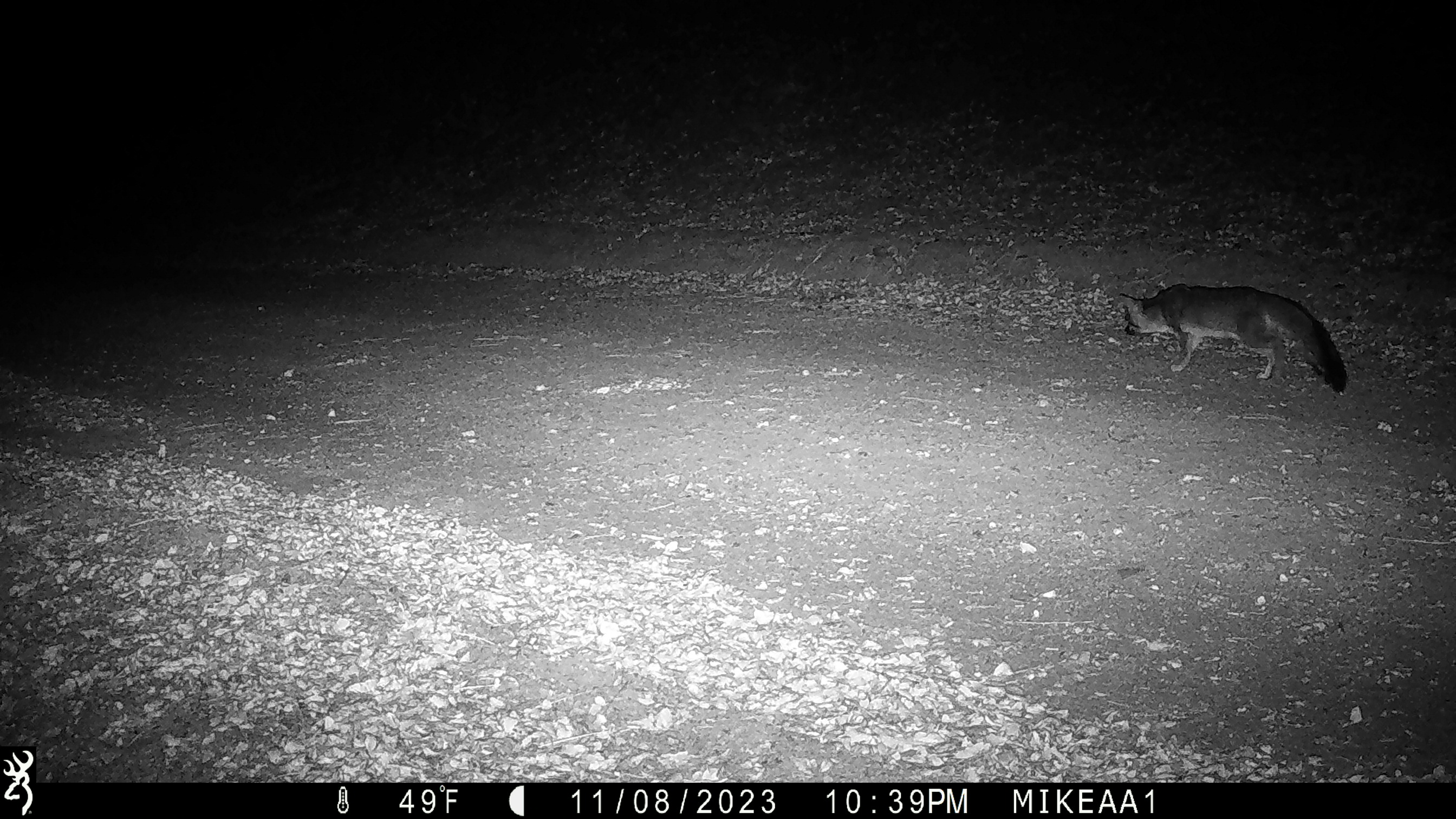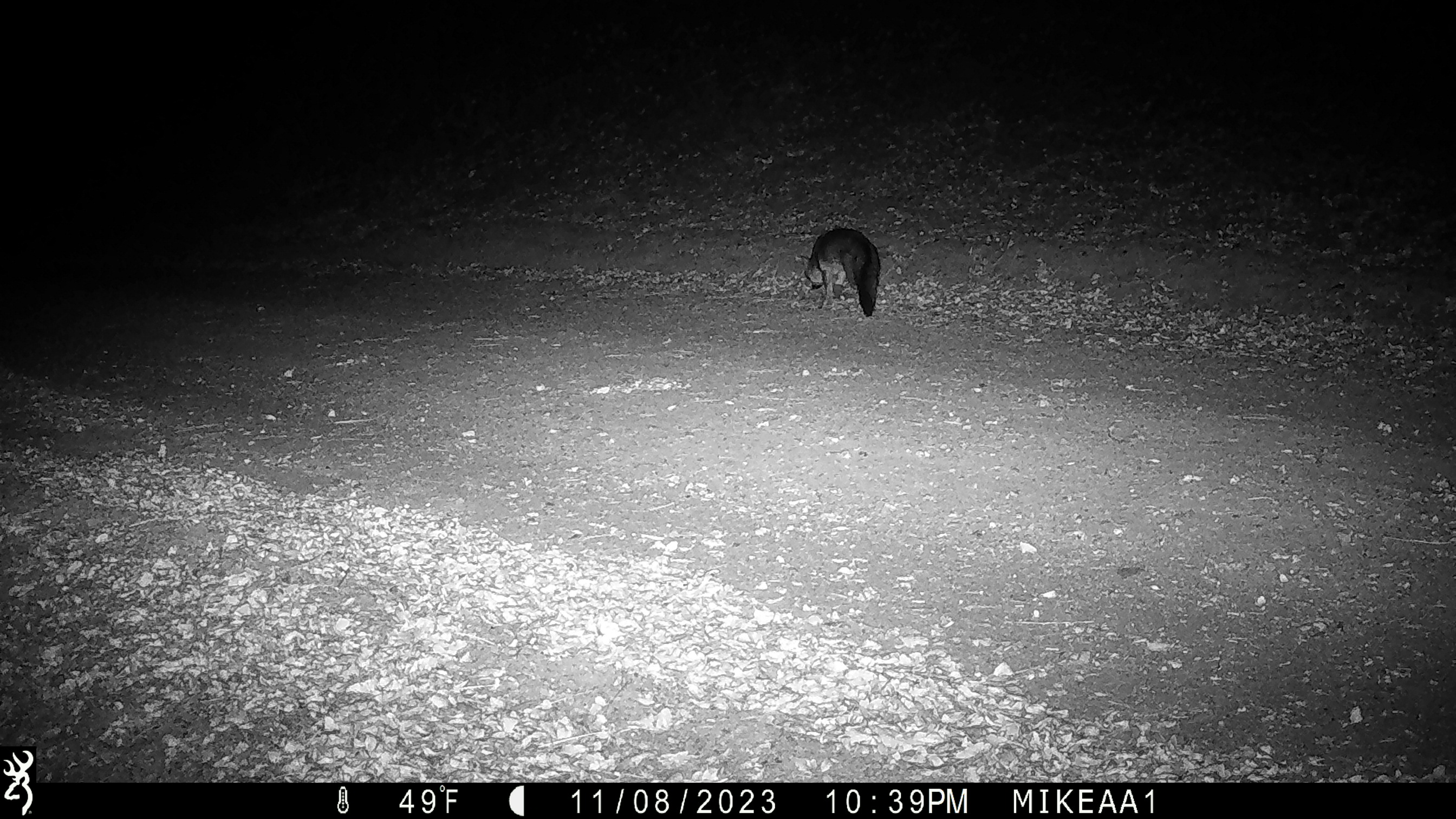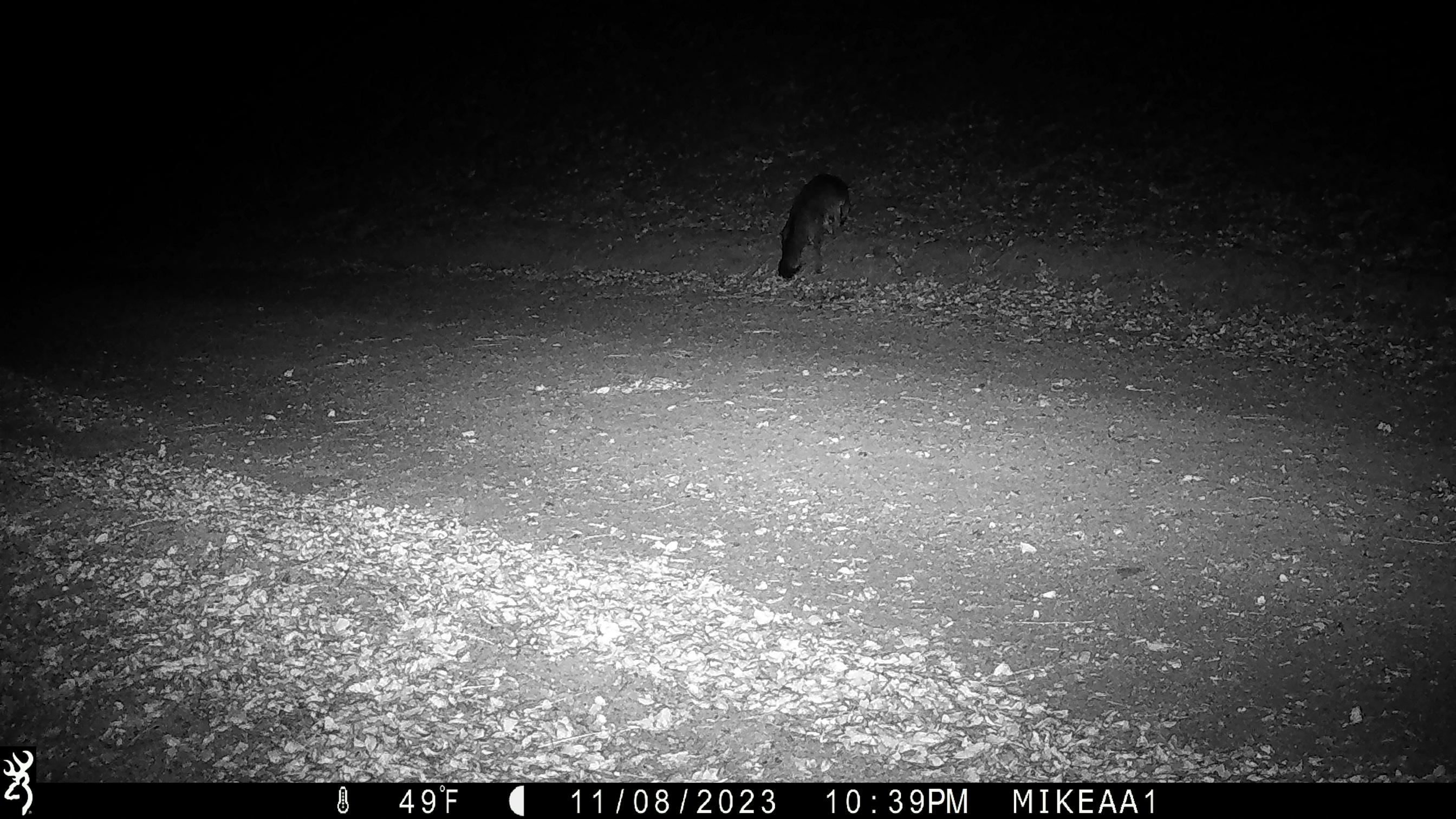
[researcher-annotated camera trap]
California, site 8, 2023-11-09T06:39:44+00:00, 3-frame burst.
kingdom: Animalia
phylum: Chordata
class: Mammalia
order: Carnivora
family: Canidae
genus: Urocyon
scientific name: Urocyon cinereoargenteus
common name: gray fox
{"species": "gray fox (Urocyon cinereoargenteus)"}